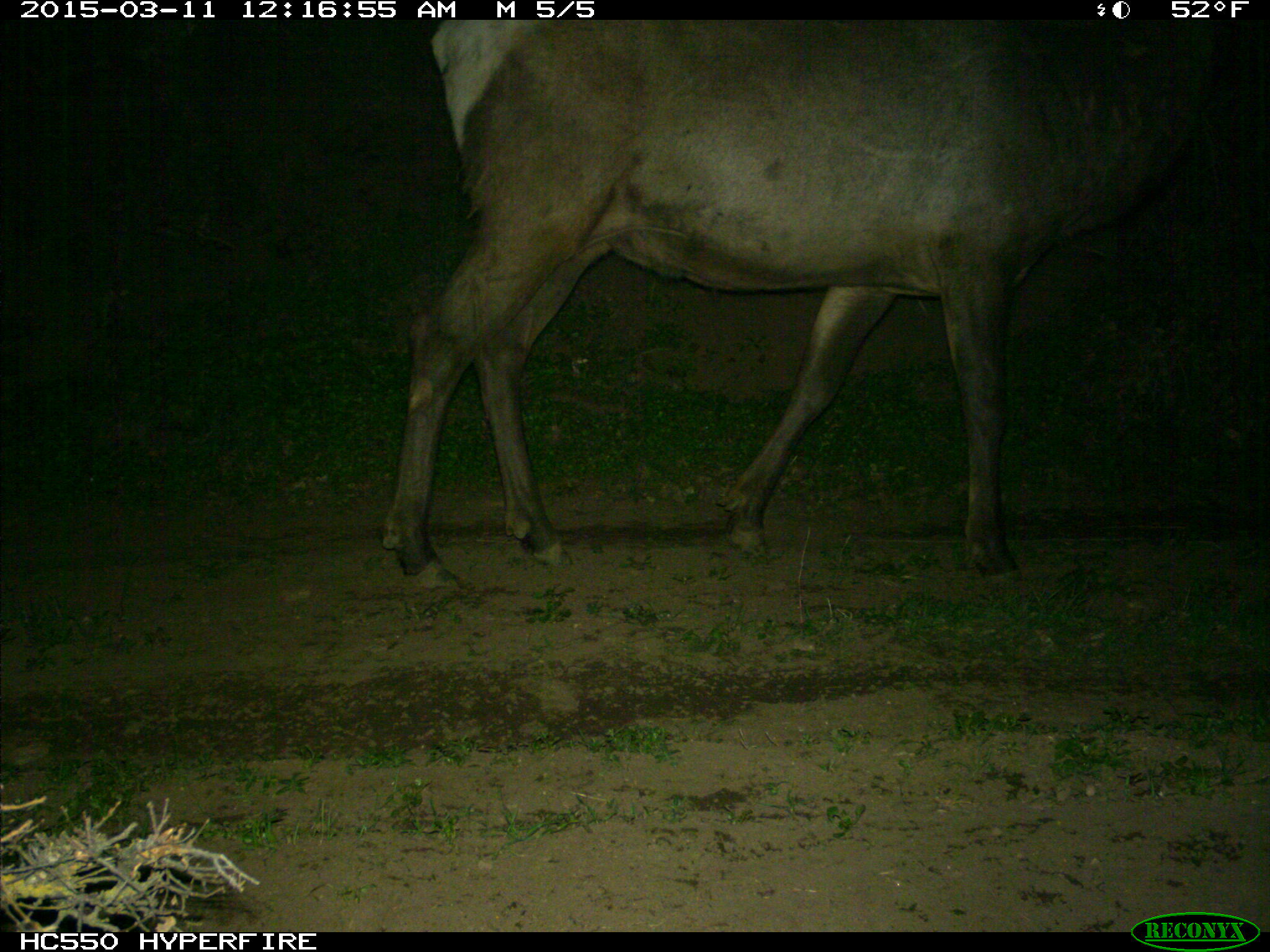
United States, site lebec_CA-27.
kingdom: Animalia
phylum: Chordata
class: Mammalia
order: Artiodactyla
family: Cervidae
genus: Cervus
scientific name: Cervus canadensis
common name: elk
Cervus canadensis (elk).